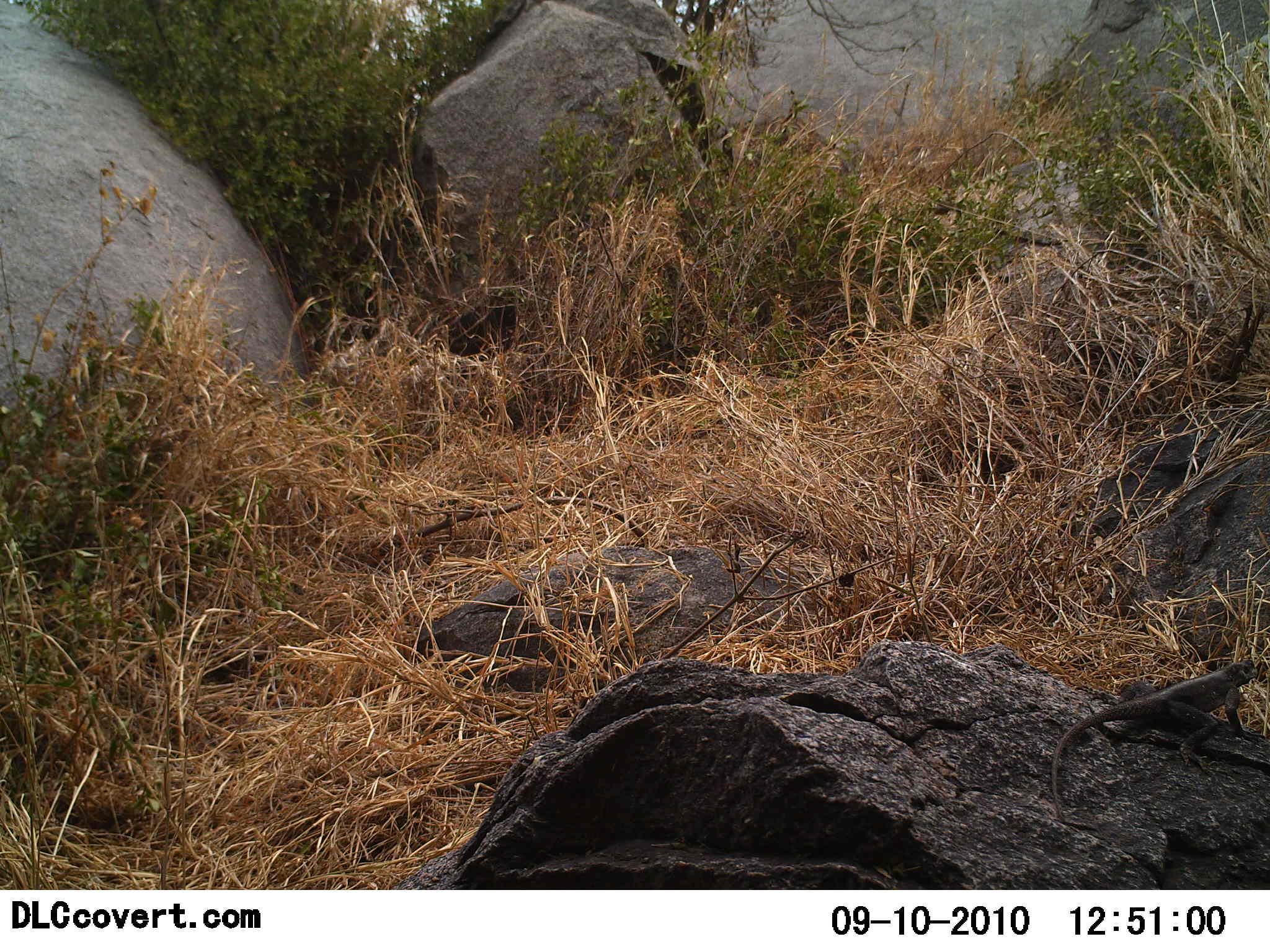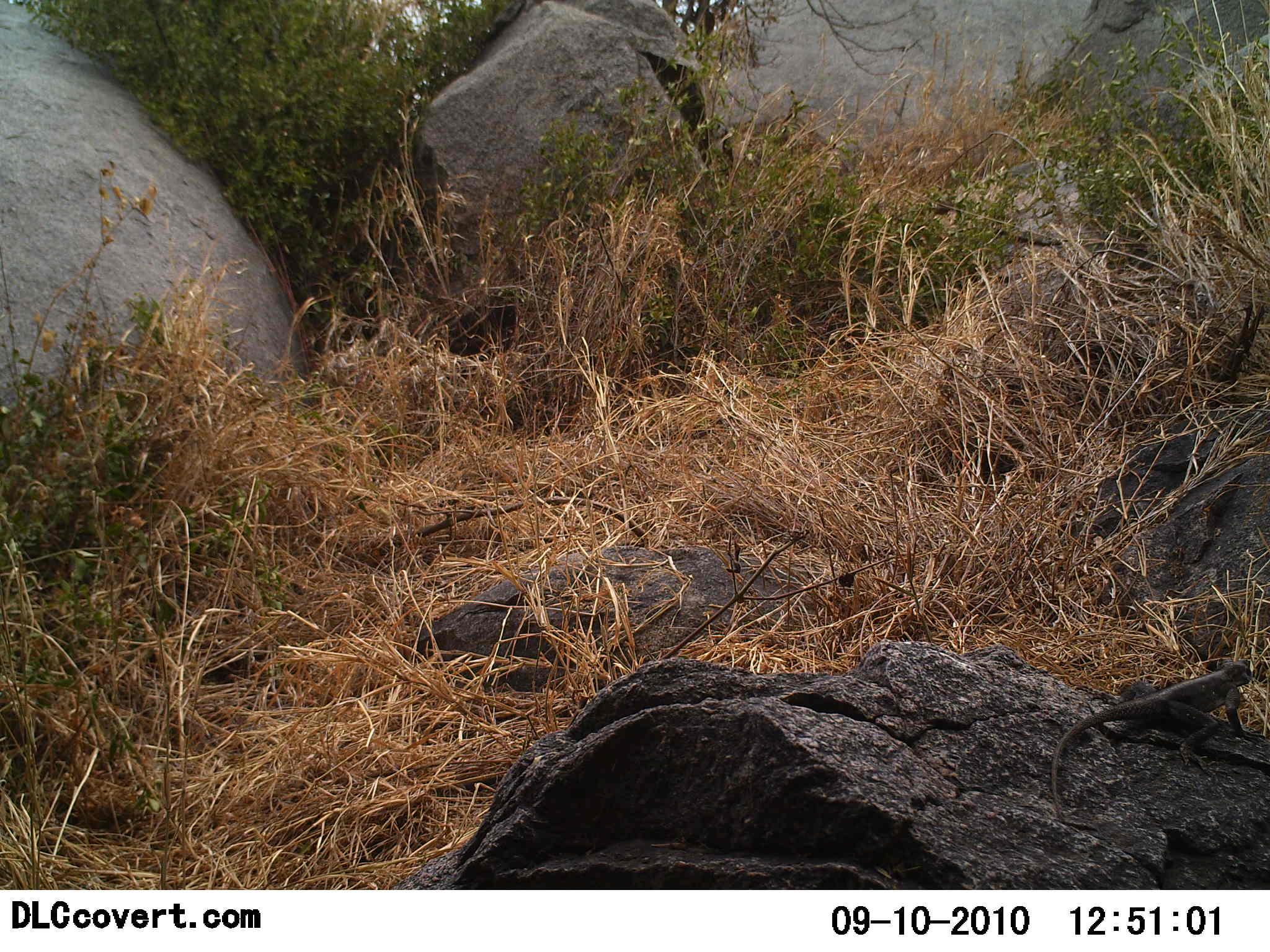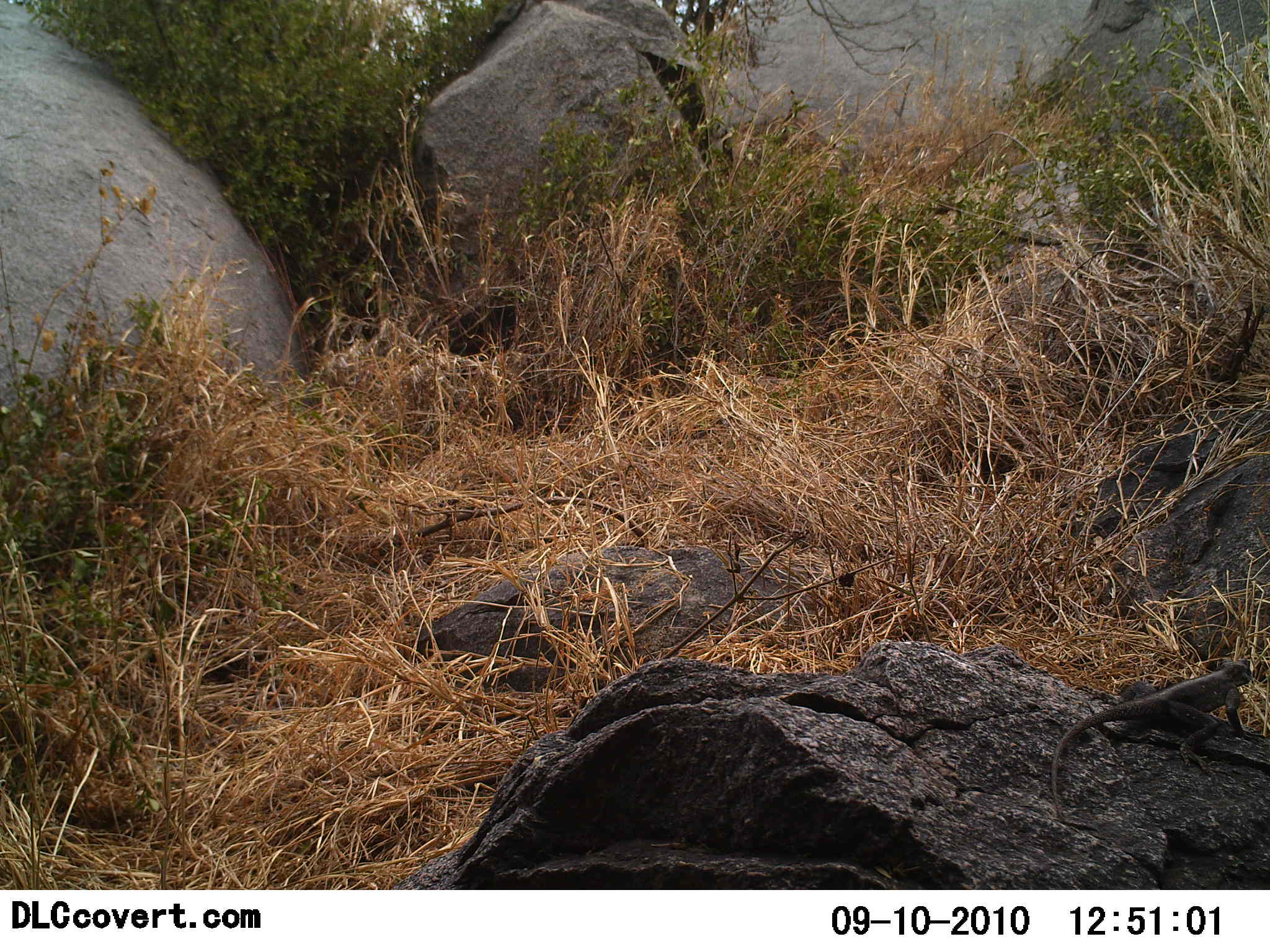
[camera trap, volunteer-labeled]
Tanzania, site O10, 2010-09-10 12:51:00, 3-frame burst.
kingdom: Animalia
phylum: Chordata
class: Reptilia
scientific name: Reptilia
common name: reptiles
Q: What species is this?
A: Reptiles (Reptilia).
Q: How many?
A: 1.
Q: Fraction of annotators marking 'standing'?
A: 75%.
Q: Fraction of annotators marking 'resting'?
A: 33%.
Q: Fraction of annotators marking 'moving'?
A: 8%.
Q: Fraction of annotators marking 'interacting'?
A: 0%.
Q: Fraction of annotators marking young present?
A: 0%.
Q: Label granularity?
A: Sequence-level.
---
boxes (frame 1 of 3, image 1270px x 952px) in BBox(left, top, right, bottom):
animal: BBox(1051, 655, 1261, 824)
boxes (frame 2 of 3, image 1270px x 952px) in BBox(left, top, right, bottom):
animal: BBox(1050, 658, 1267, 830)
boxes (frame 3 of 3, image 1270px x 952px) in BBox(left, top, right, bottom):
animal: BBox(1049, 659, 1269, 843)